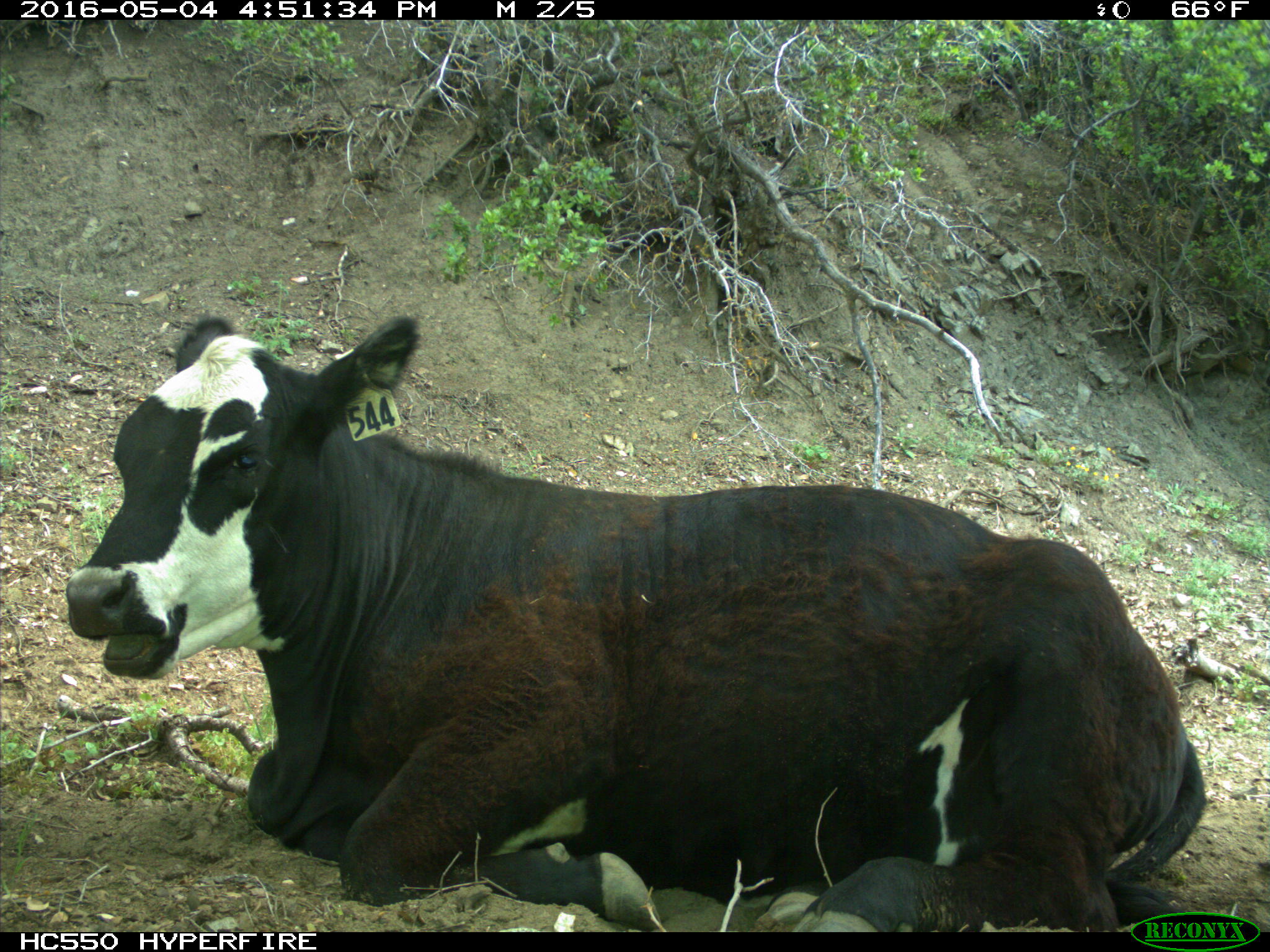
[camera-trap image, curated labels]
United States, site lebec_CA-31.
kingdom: Animalia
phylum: Chordata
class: Mammalia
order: Artiodactyla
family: Bovidae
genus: Bos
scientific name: Bos taurus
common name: domestic cow